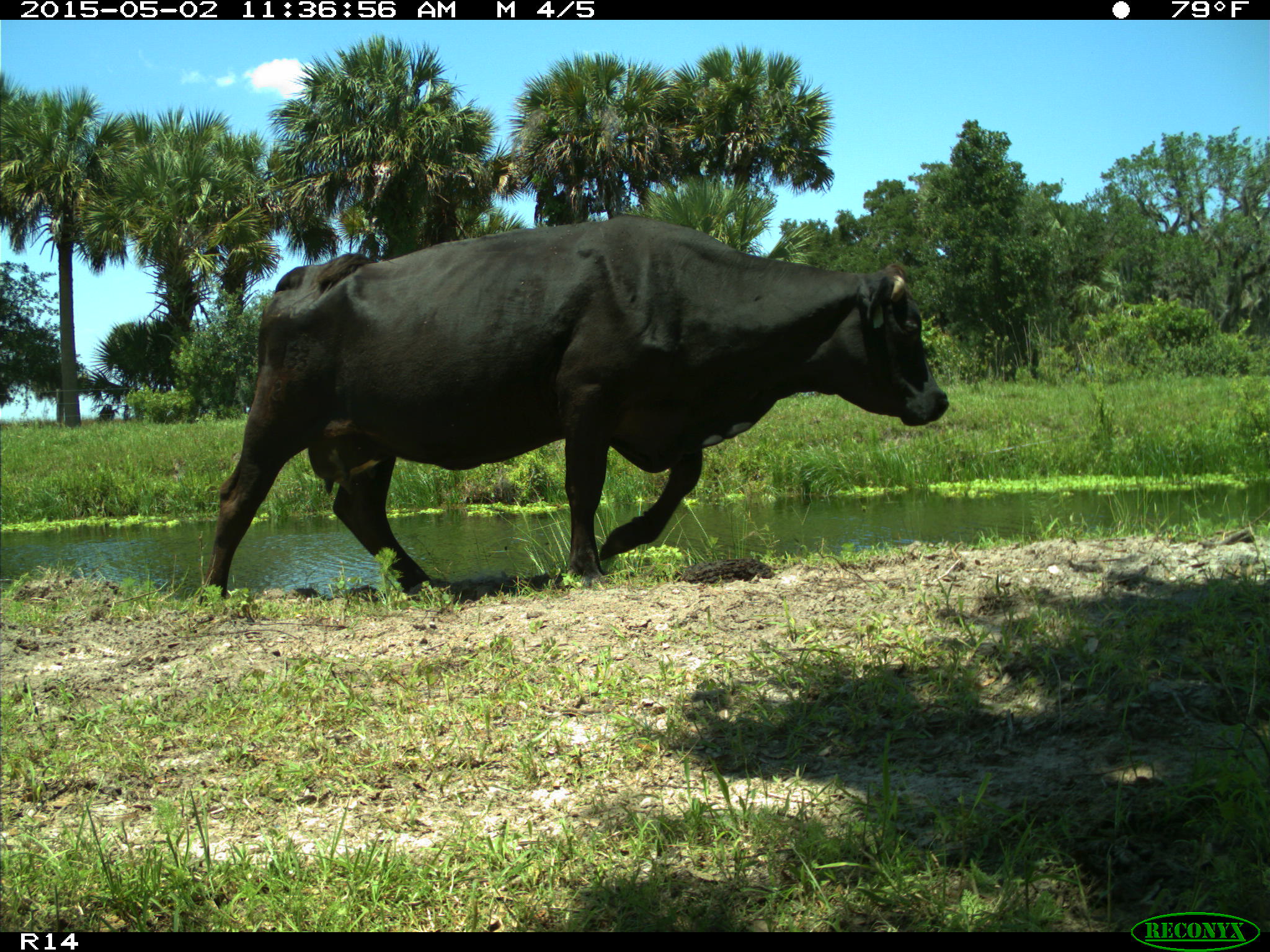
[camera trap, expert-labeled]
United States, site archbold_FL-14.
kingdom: Animalia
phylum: Chordata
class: Mammalia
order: Artiodactyla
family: Bovidae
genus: Bos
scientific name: Bos taurus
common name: domestic cow